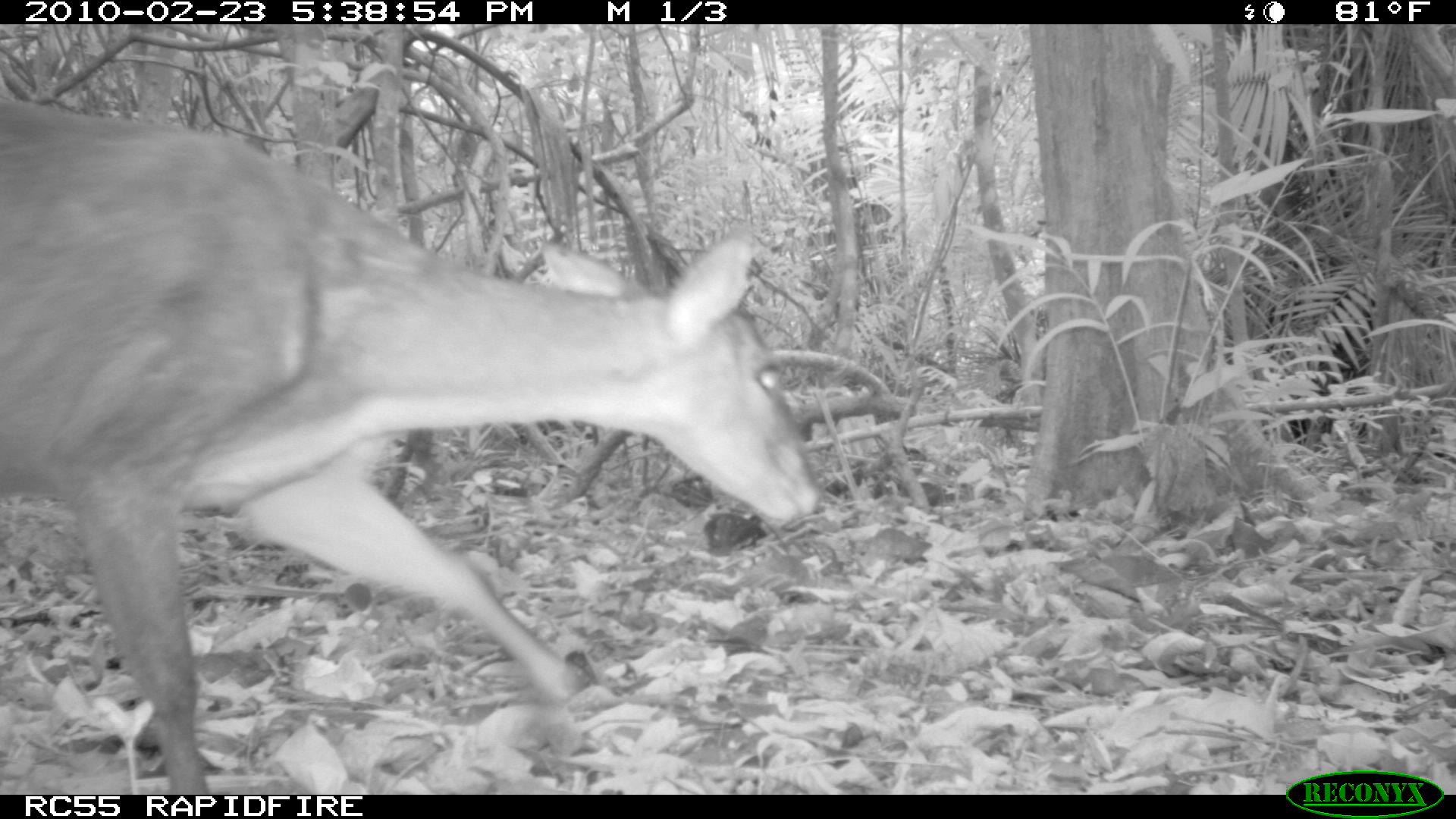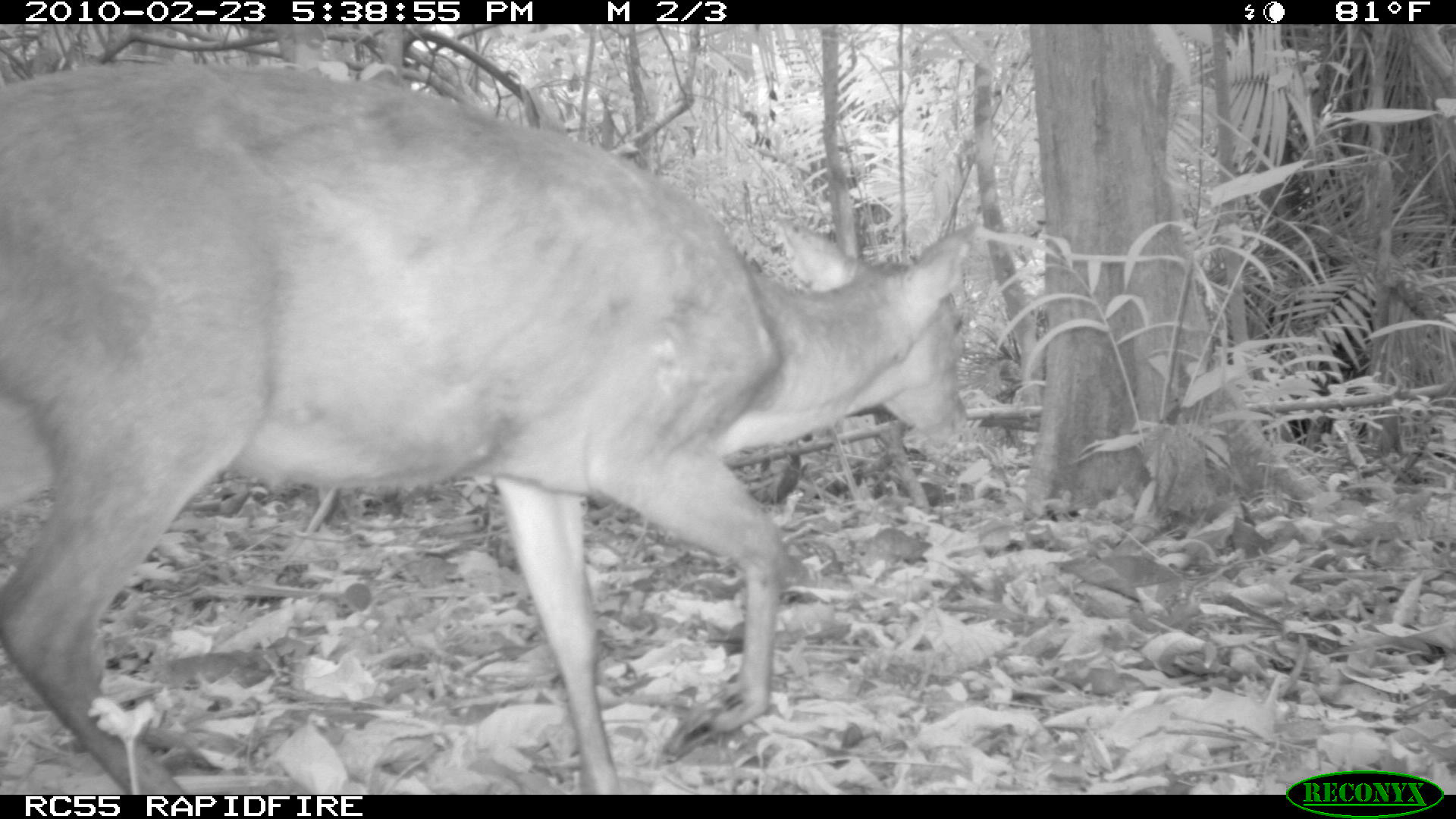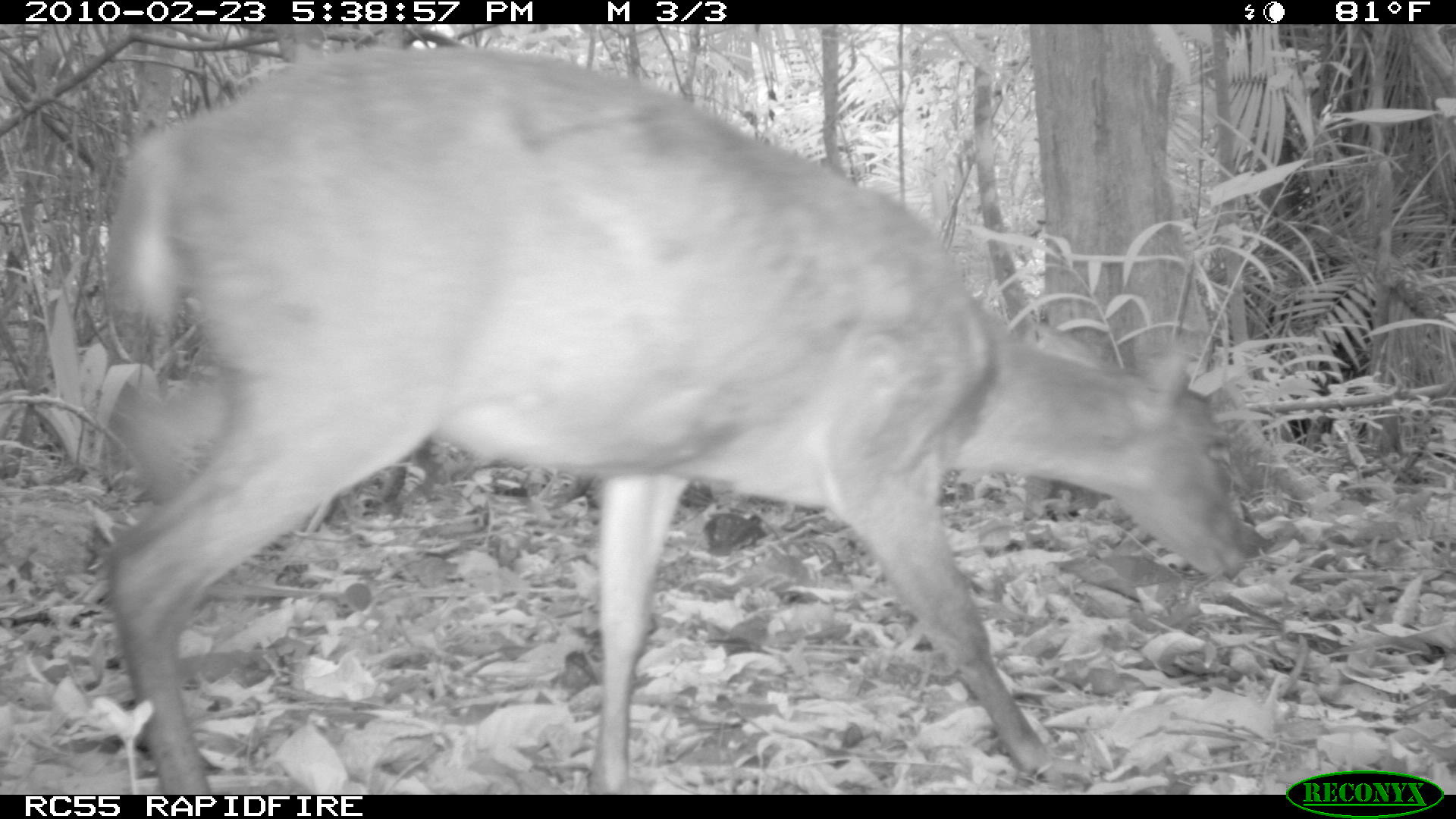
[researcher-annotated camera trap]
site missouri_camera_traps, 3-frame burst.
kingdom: Animalia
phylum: Chordata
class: Mammalia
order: Artiodactyla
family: Cervidae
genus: Mazama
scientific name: Mazama americana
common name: red brocket deer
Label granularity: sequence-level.